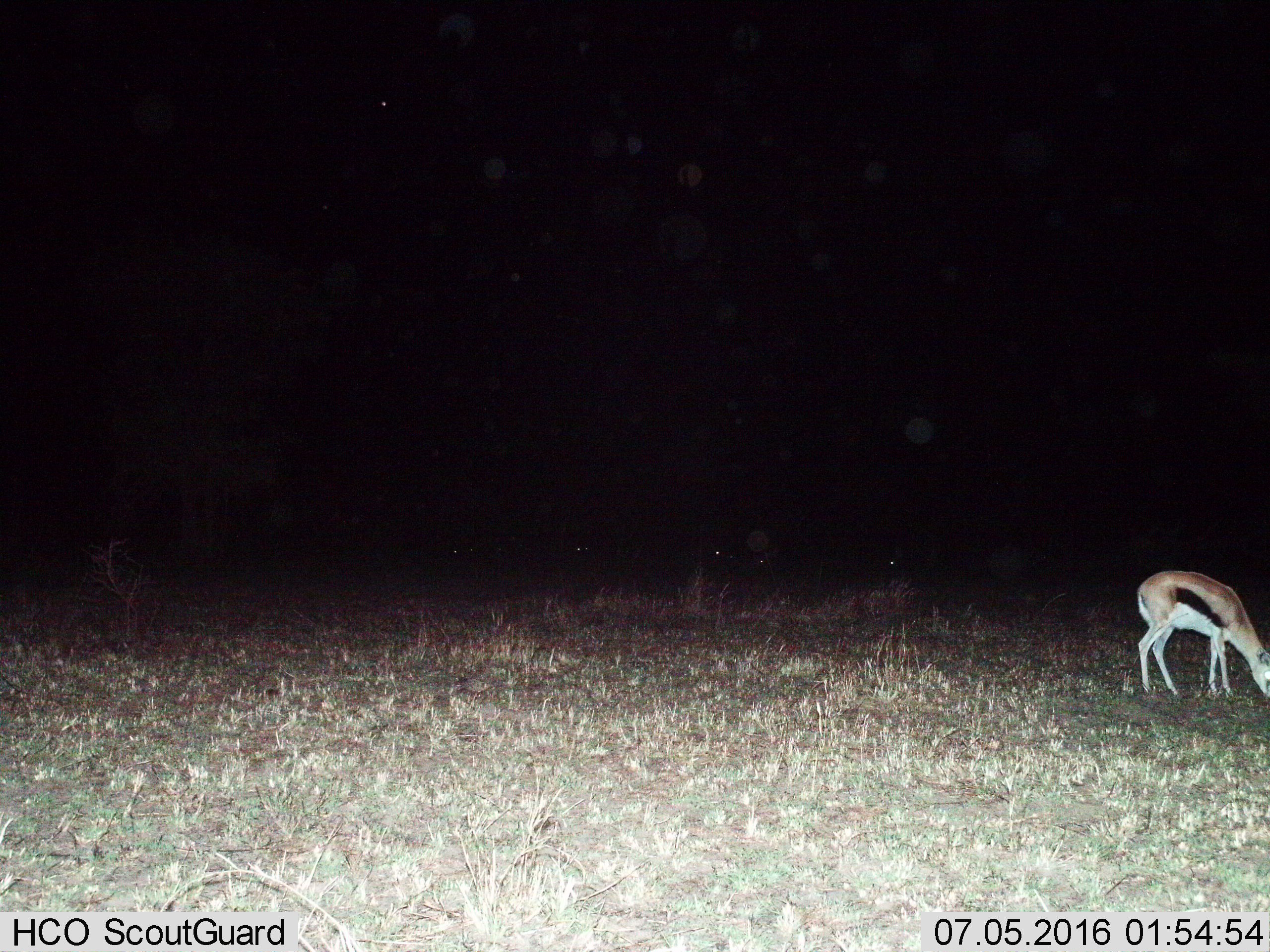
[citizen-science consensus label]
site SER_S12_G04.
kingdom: Animalia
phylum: Chordata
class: Mammalia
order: Artiodactyla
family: Bovidae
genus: Eudorcas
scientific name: Eudorcas thomsonii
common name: thomson's gazelle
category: gazellethomsons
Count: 1.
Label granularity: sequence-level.